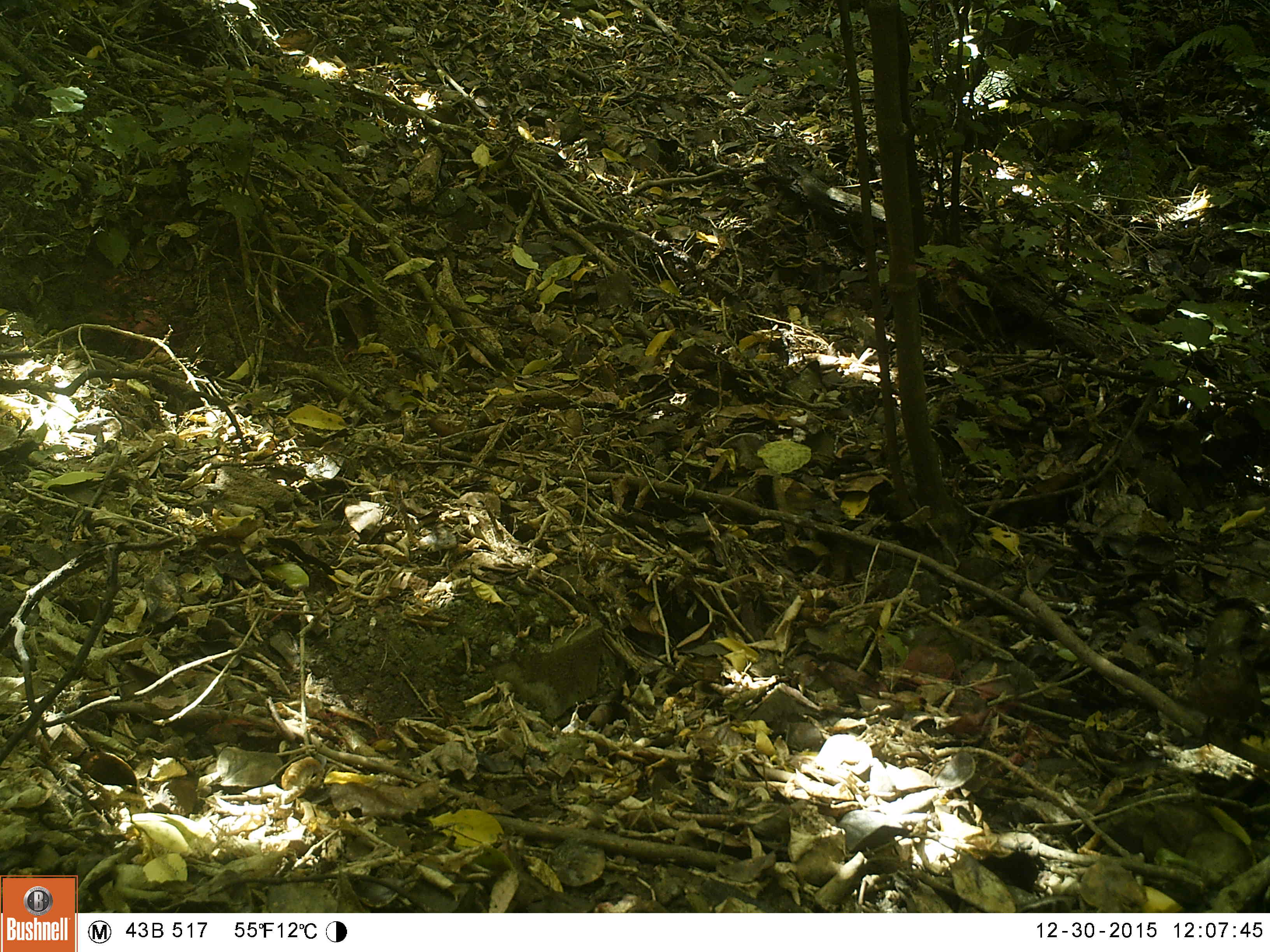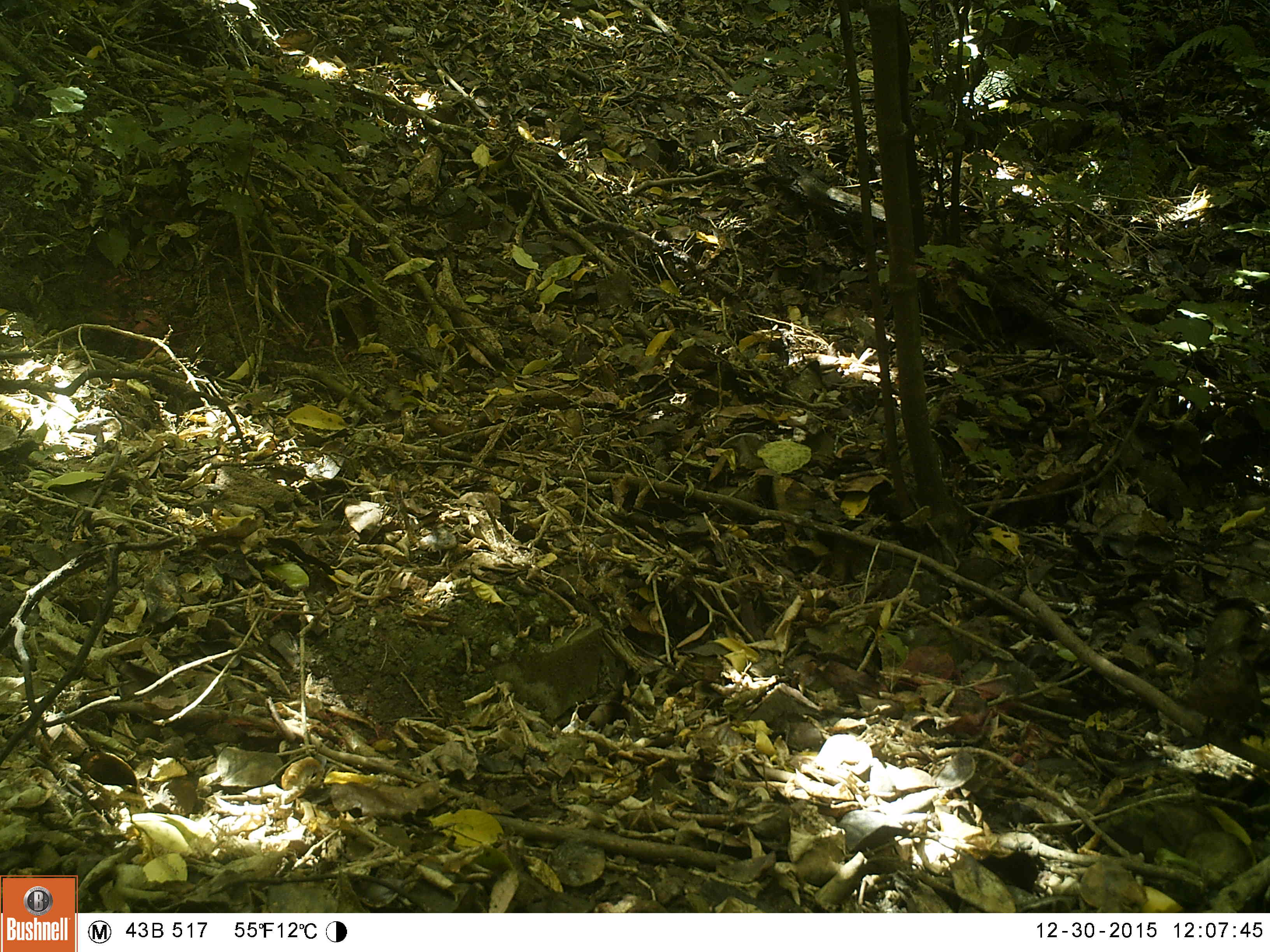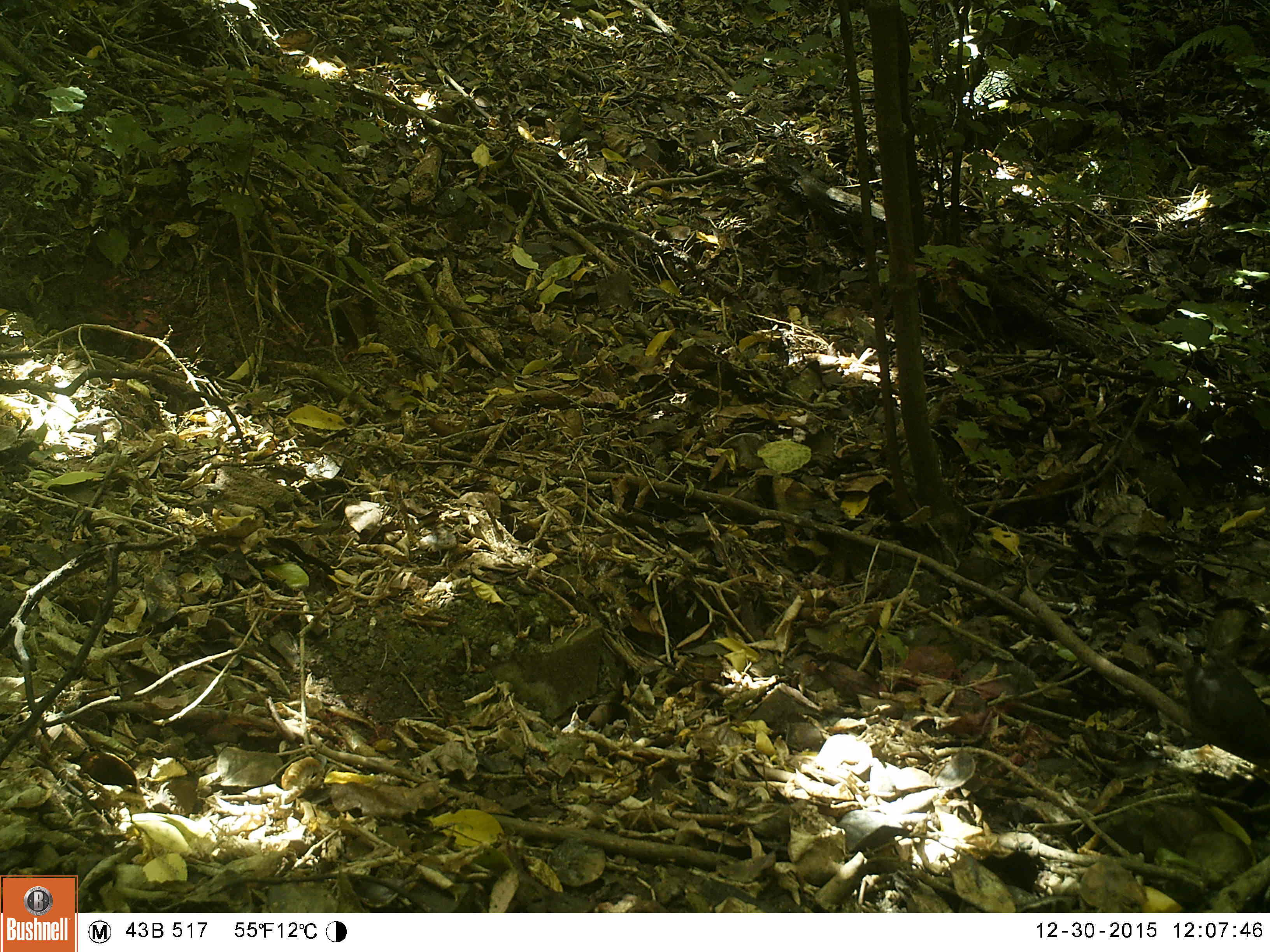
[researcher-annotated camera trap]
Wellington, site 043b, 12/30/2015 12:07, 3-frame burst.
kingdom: Animalia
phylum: Chordata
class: Aves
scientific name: Aves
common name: bird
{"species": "bird (Aves)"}